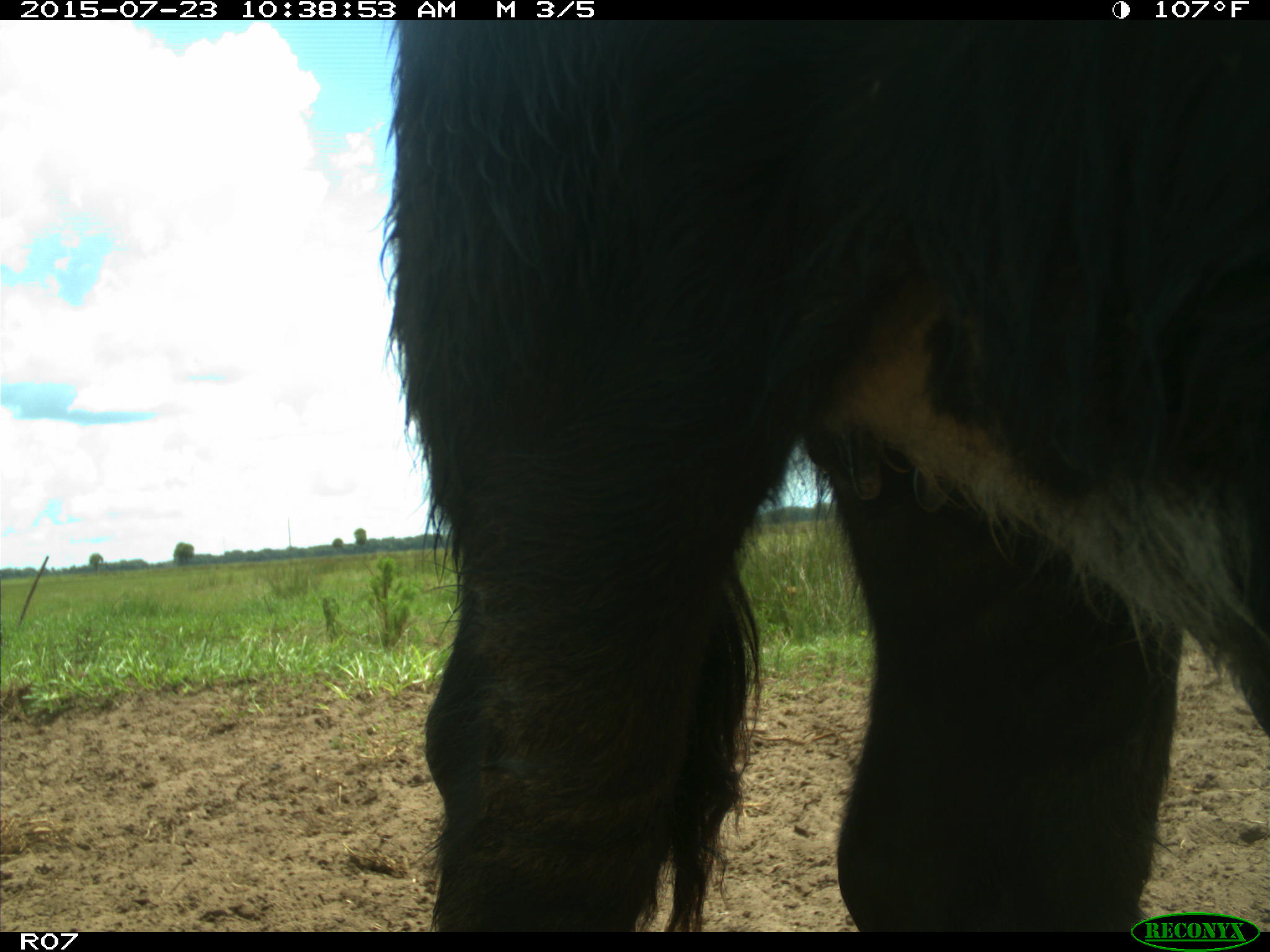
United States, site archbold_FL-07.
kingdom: Animalia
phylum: Chordata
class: Mammalia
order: Artiodactyla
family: Bovidae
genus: Bos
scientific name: Bos taurus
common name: domestic cow